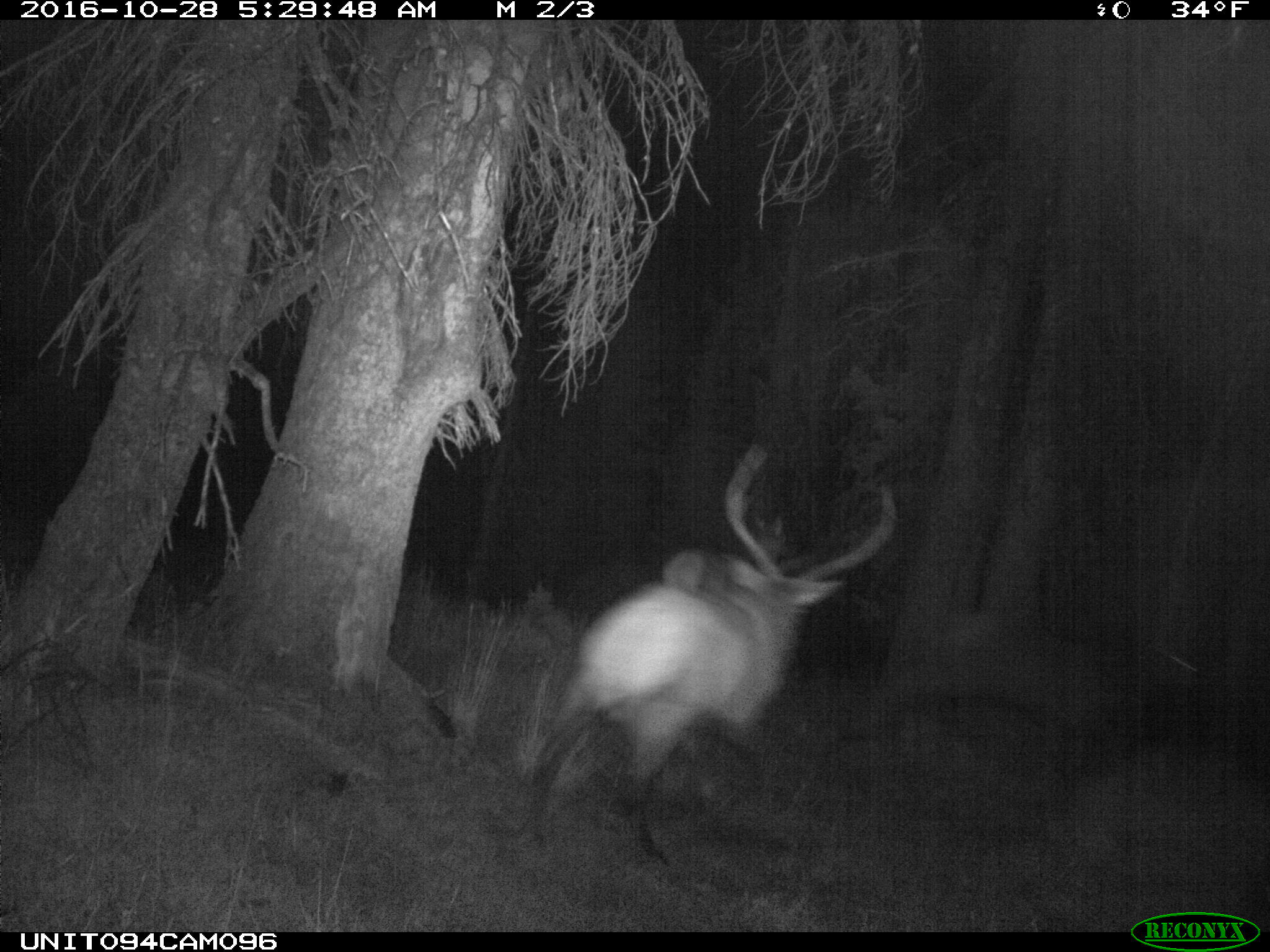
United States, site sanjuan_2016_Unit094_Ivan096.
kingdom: Animalia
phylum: Chordata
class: Mammalia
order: Artiodactyla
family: Cervidae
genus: Cervus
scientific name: Cervus elaphus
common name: red deer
Cervus elaphus (red deer).